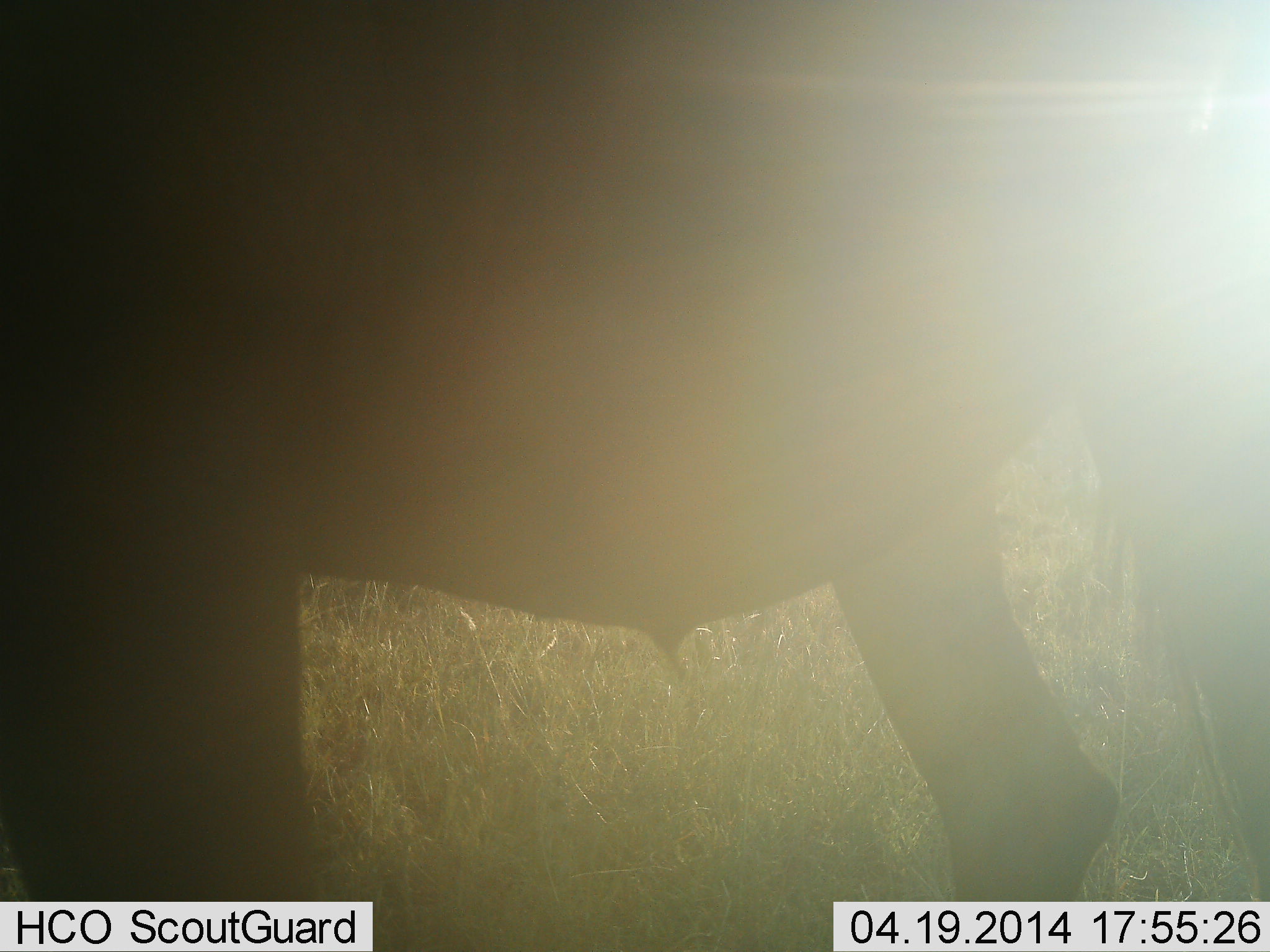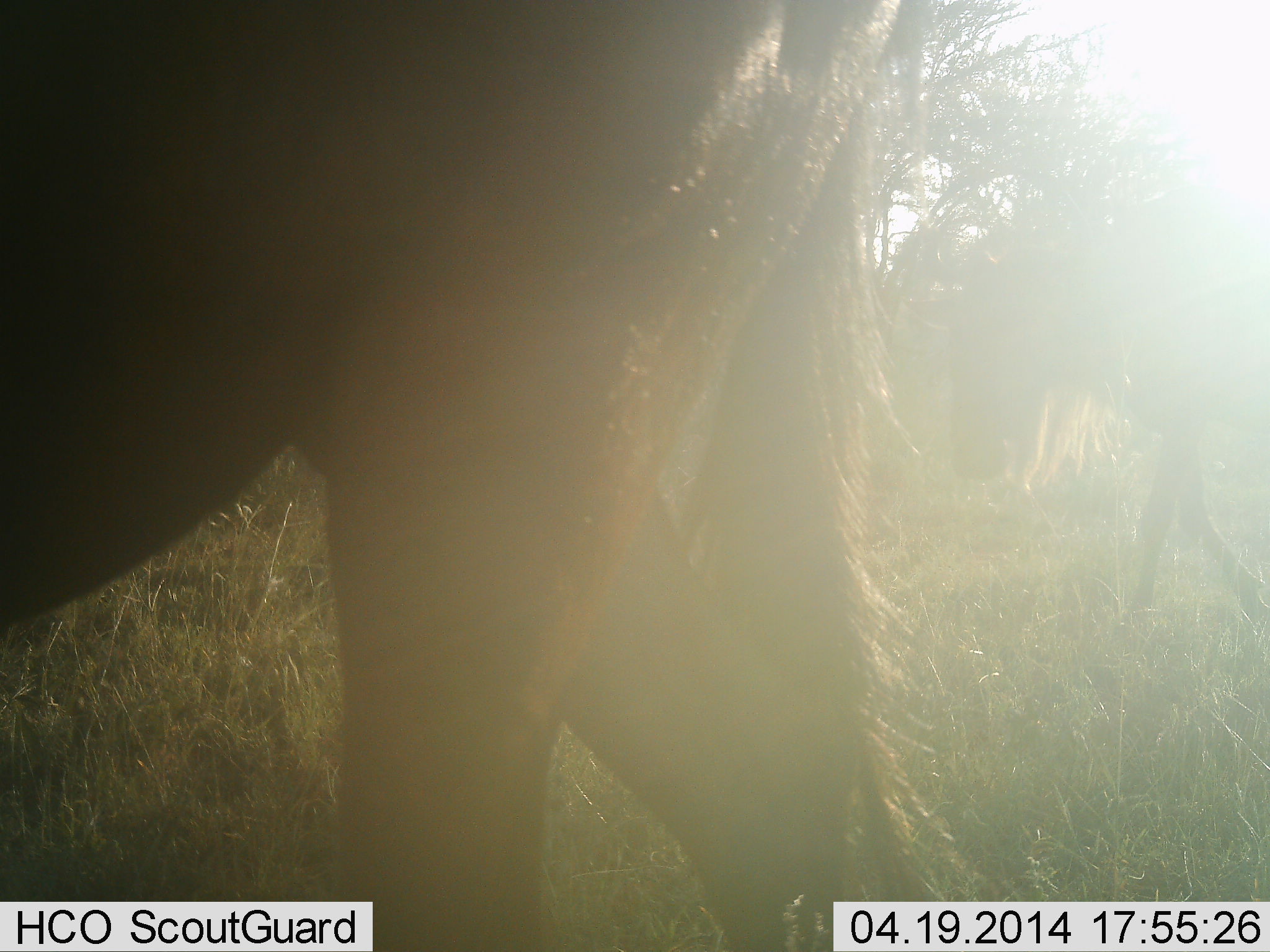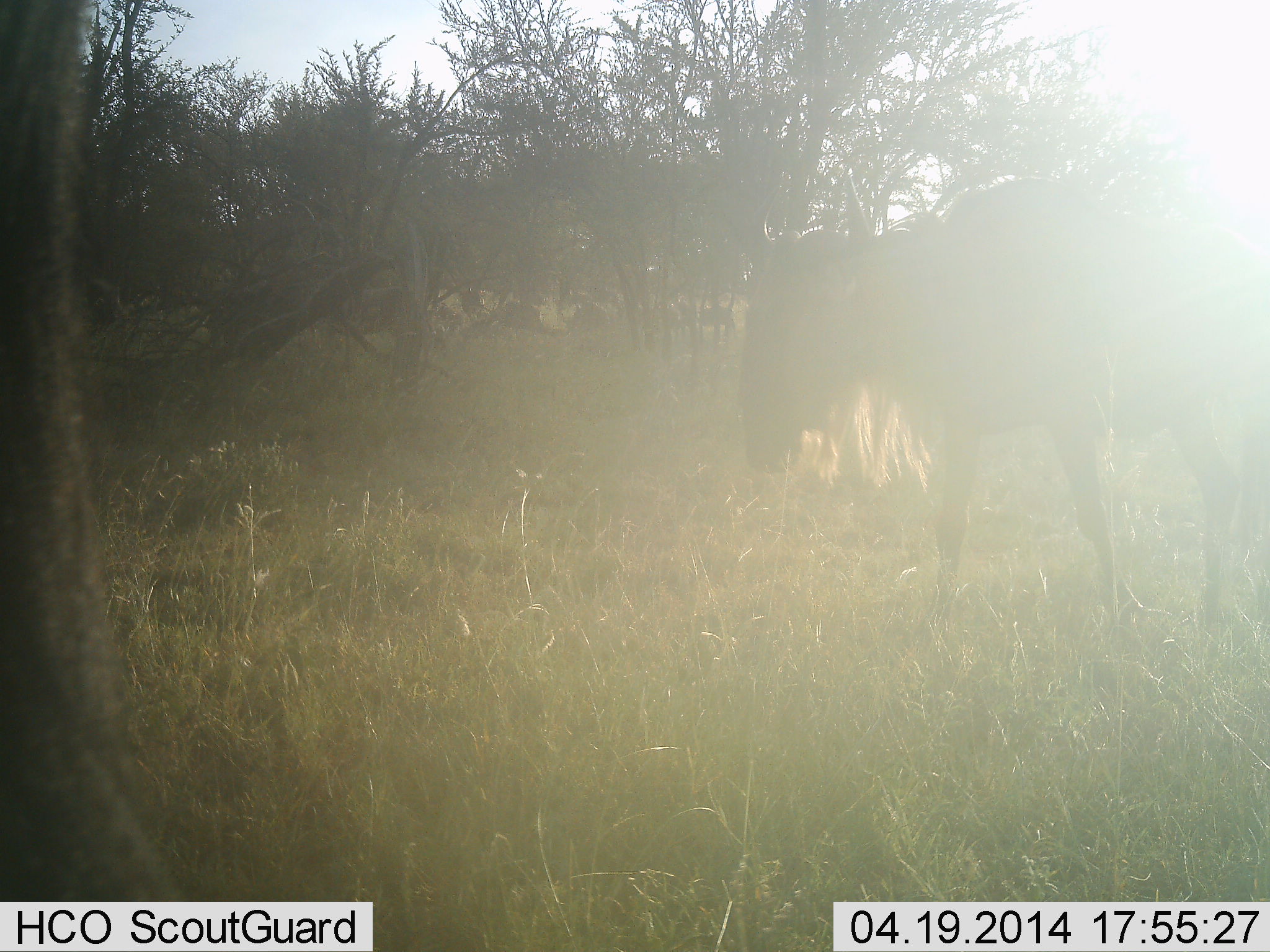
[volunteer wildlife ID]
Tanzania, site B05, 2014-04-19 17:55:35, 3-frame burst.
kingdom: Animalia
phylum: Chordata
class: Mammalia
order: Artiodactyla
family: Bovidae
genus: Connochaetes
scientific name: Connochaetes taurinus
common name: blue wildebeest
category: wildebeest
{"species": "wildebeest (blue wildebeest) (Connochaetes taurinus)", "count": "2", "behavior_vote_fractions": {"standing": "20%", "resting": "0%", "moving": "80%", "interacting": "0%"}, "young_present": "0%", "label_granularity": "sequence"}